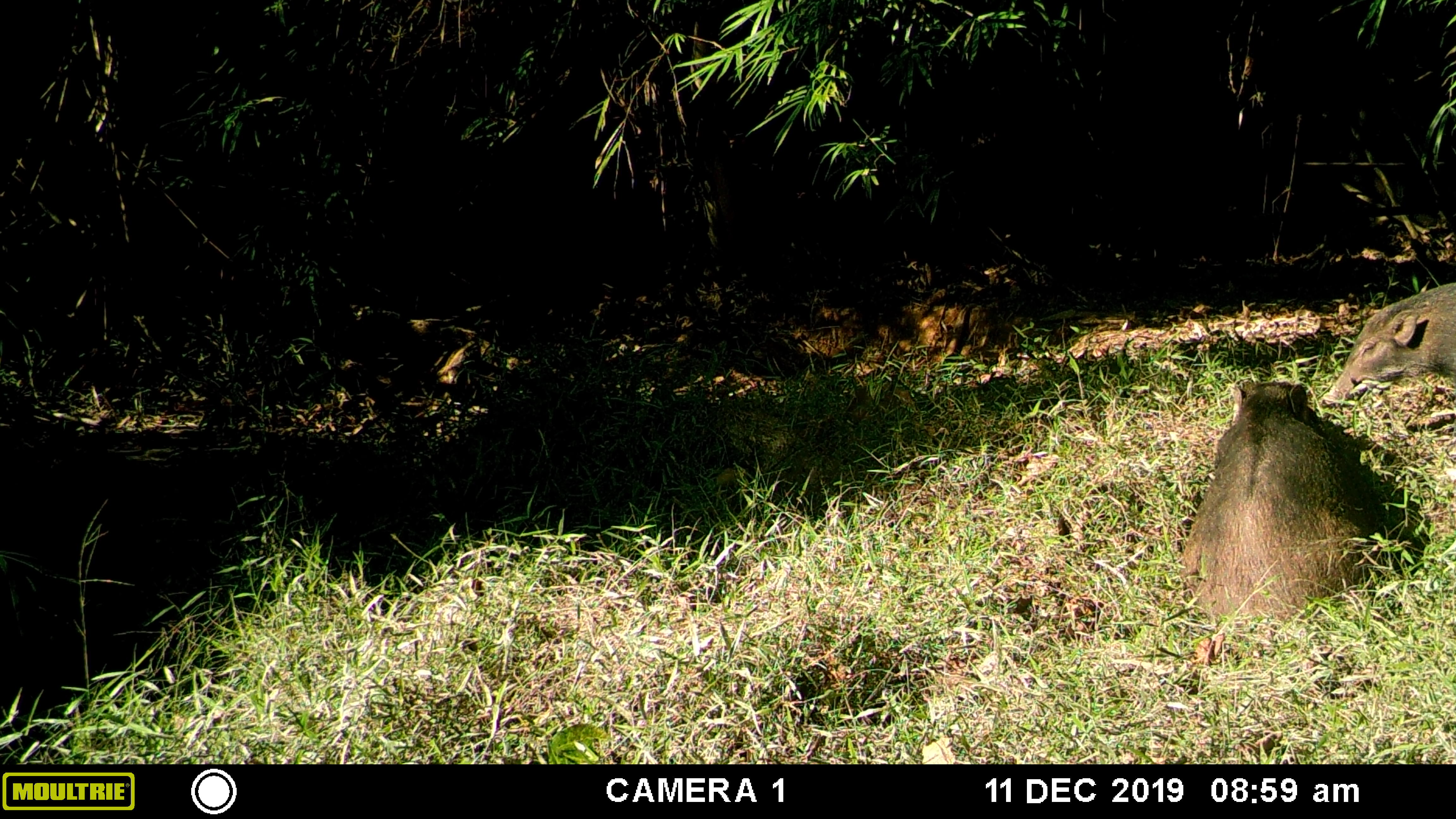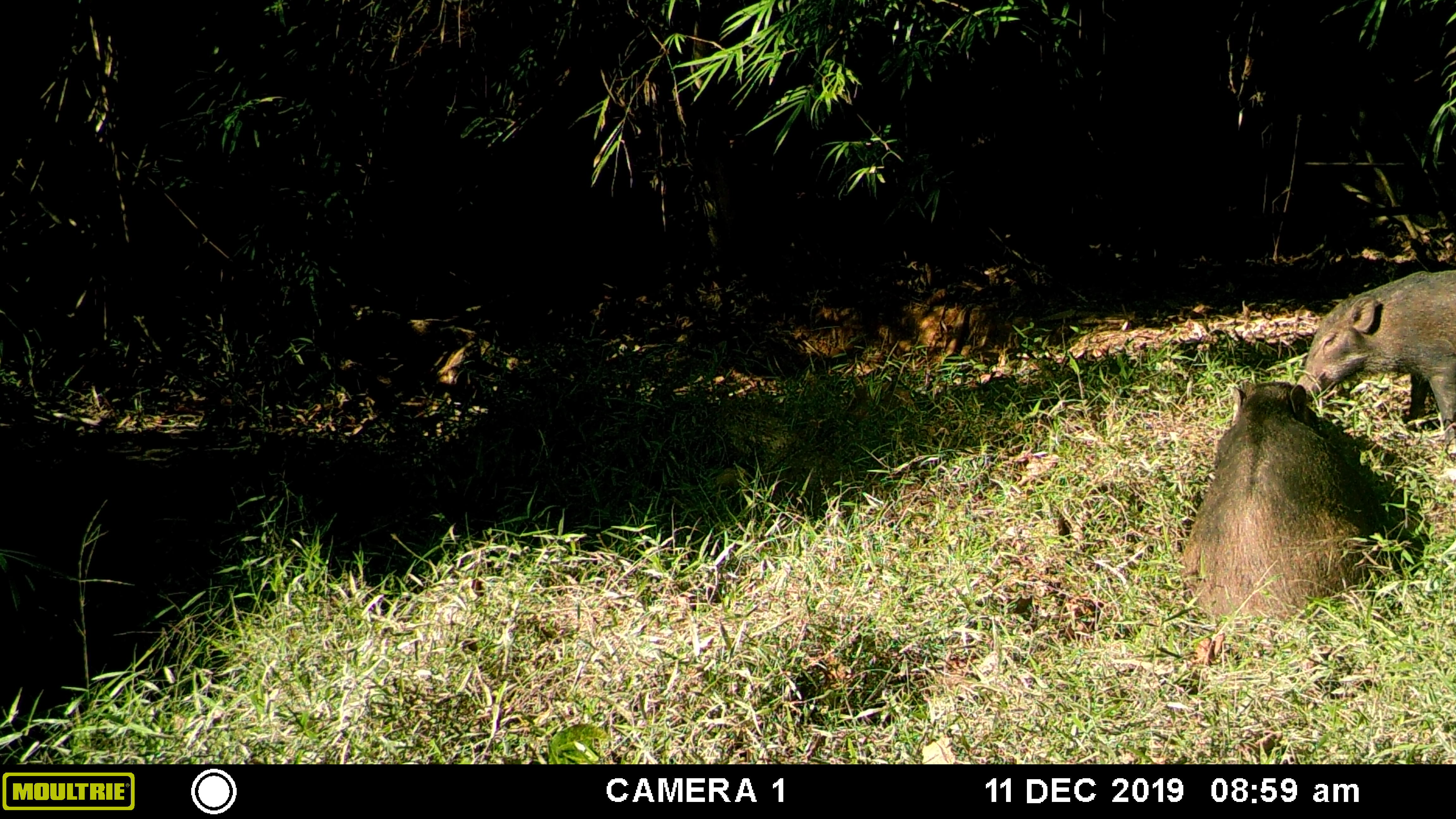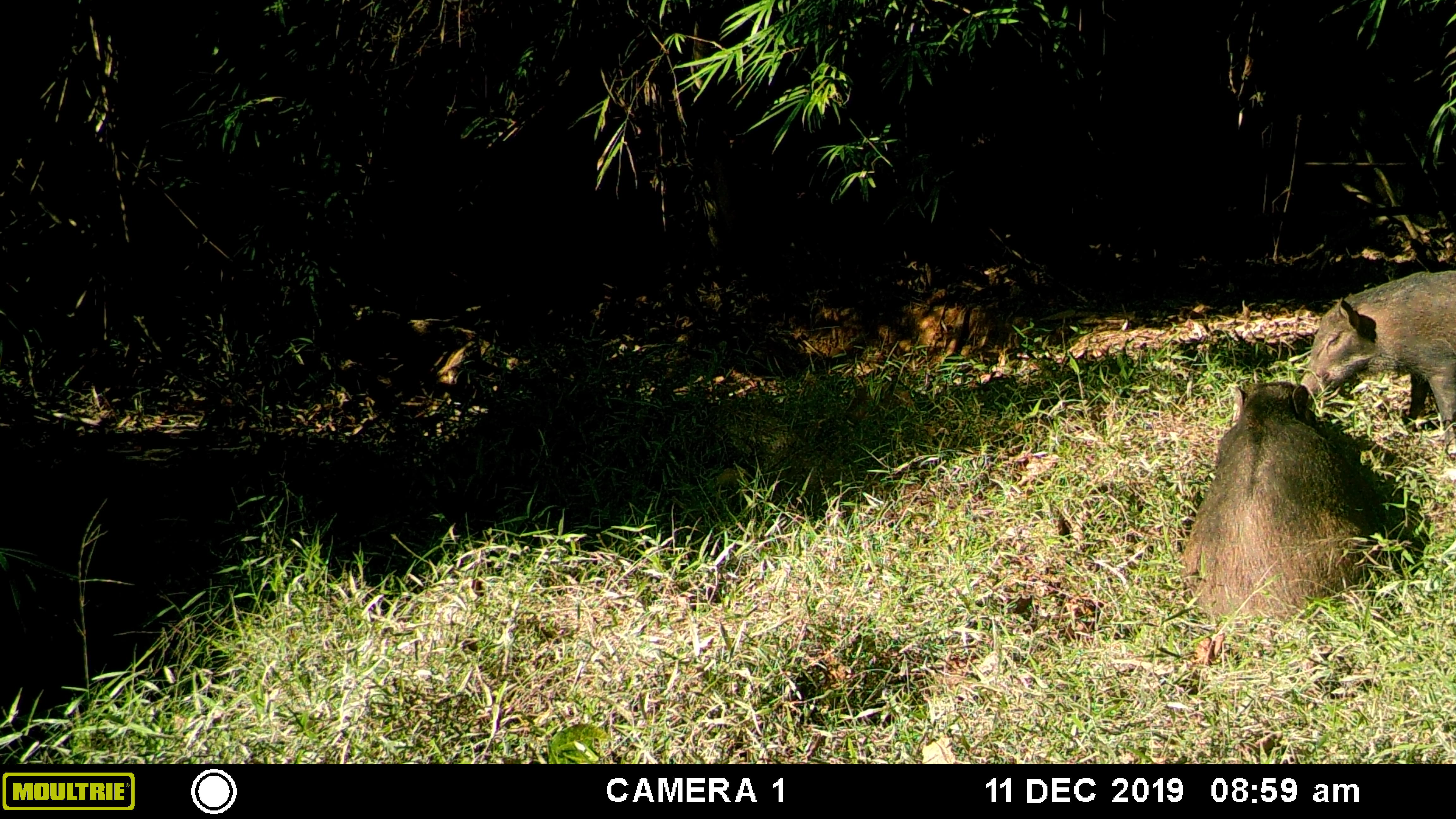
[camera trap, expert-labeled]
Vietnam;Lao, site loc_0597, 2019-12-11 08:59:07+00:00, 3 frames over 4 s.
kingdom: Animalia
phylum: Chordata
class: Mammalia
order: Artiodactyla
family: Suidae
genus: Sus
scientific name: Sus scrofa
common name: eurasian wild pig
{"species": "eurasian wild pig (Sus scrofa)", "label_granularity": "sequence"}